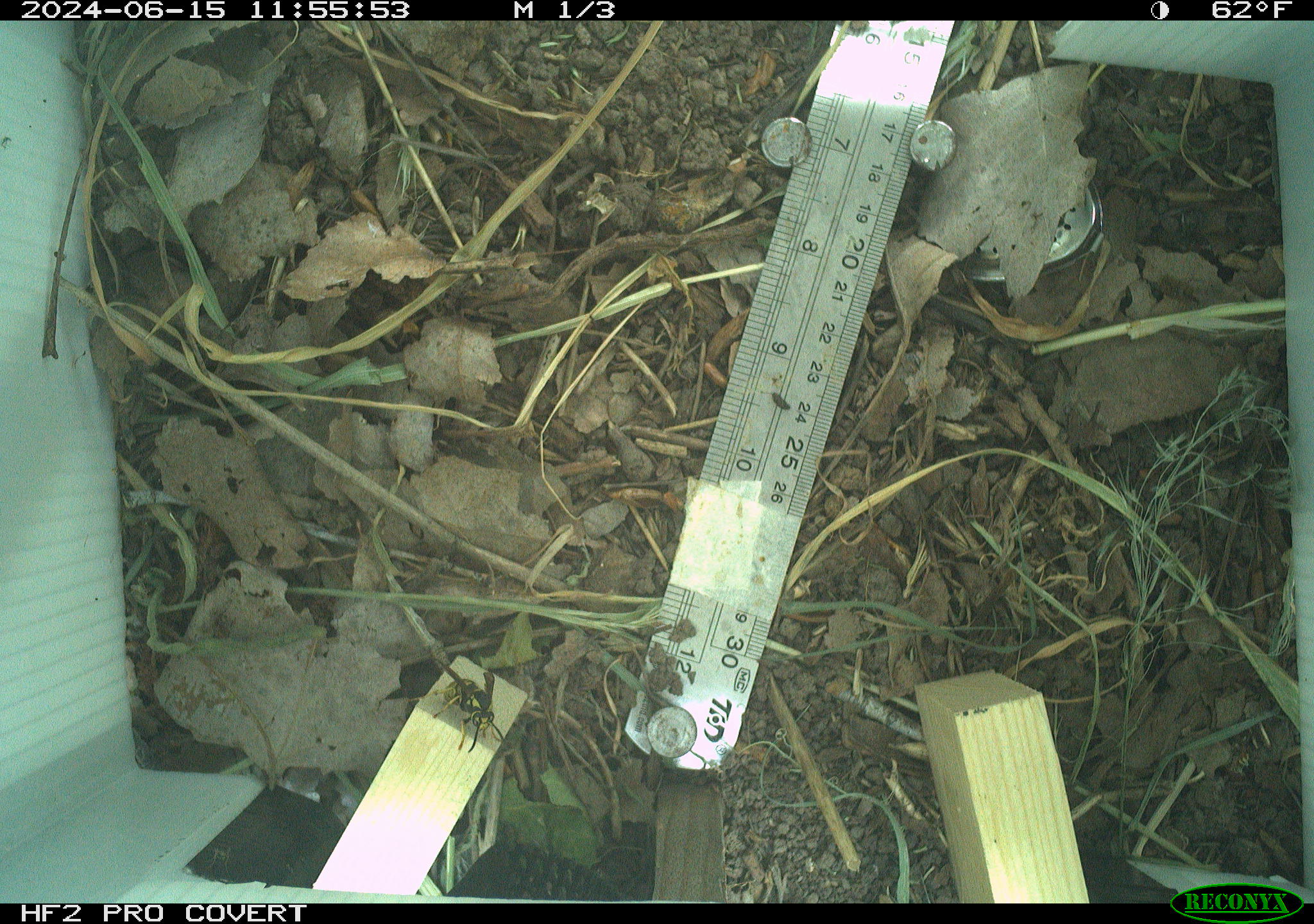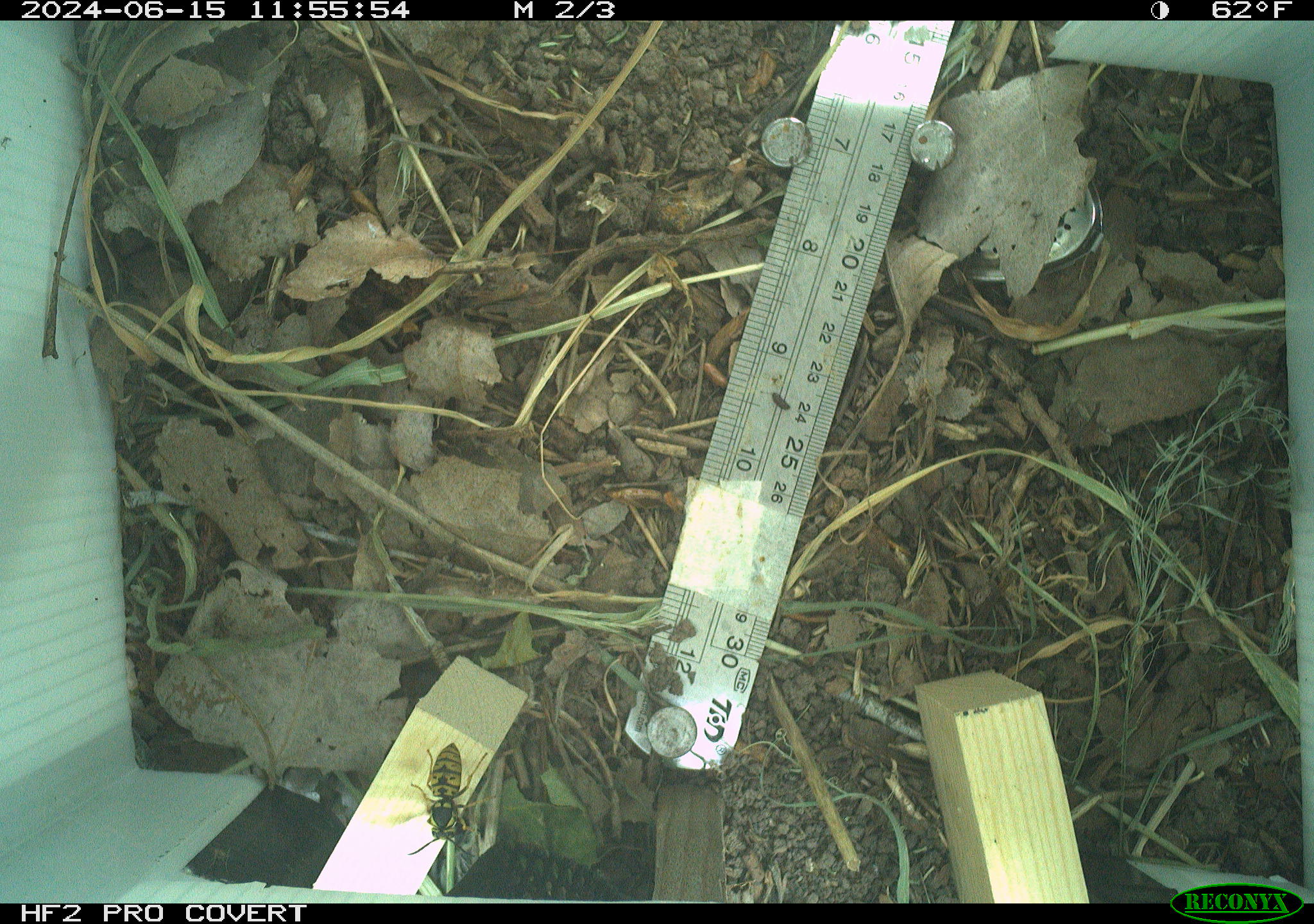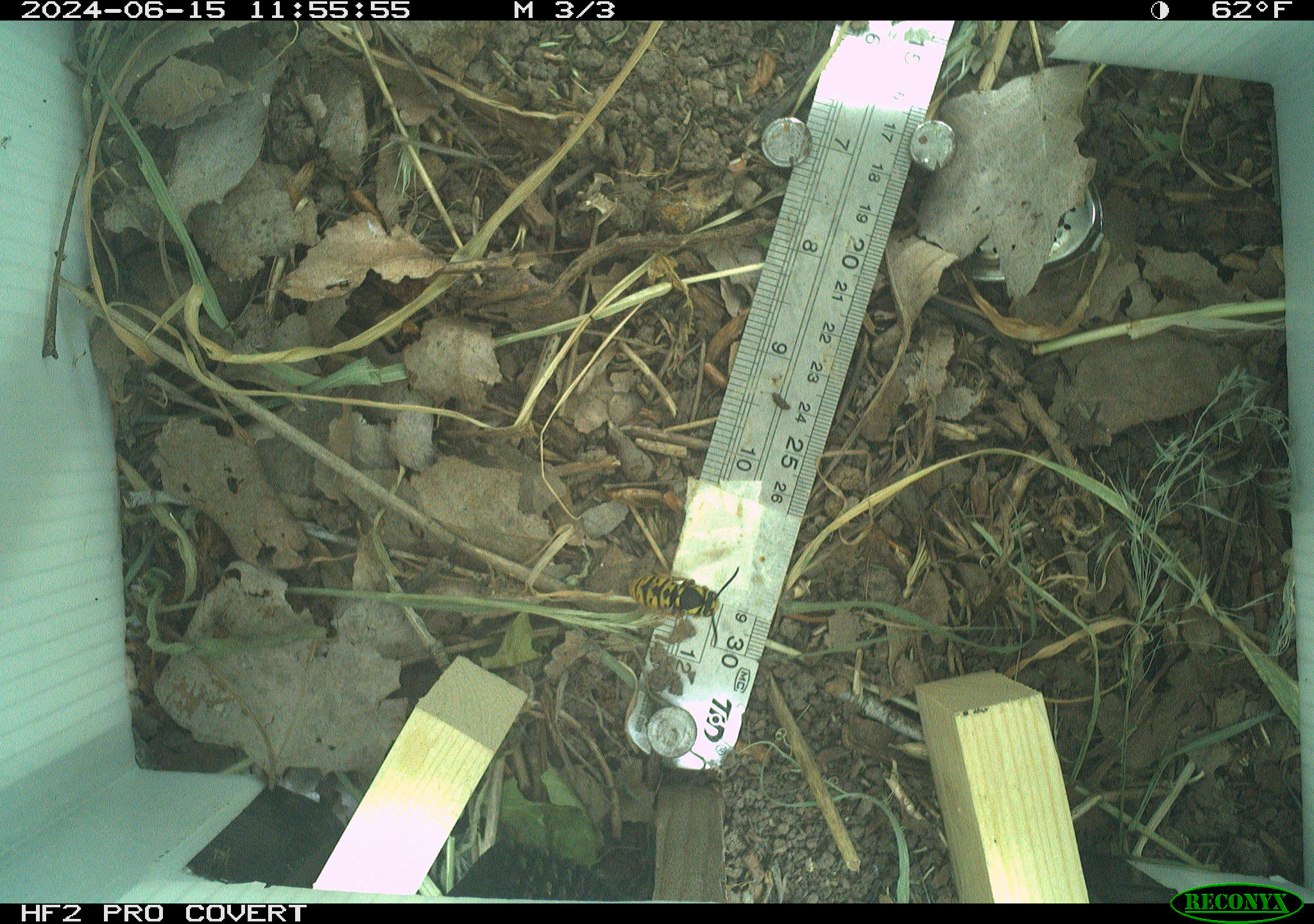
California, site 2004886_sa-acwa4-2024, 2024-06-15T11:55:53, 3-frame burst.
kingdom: Animalia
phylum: Arthropoda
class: Insecta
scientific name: Insecta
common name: insect